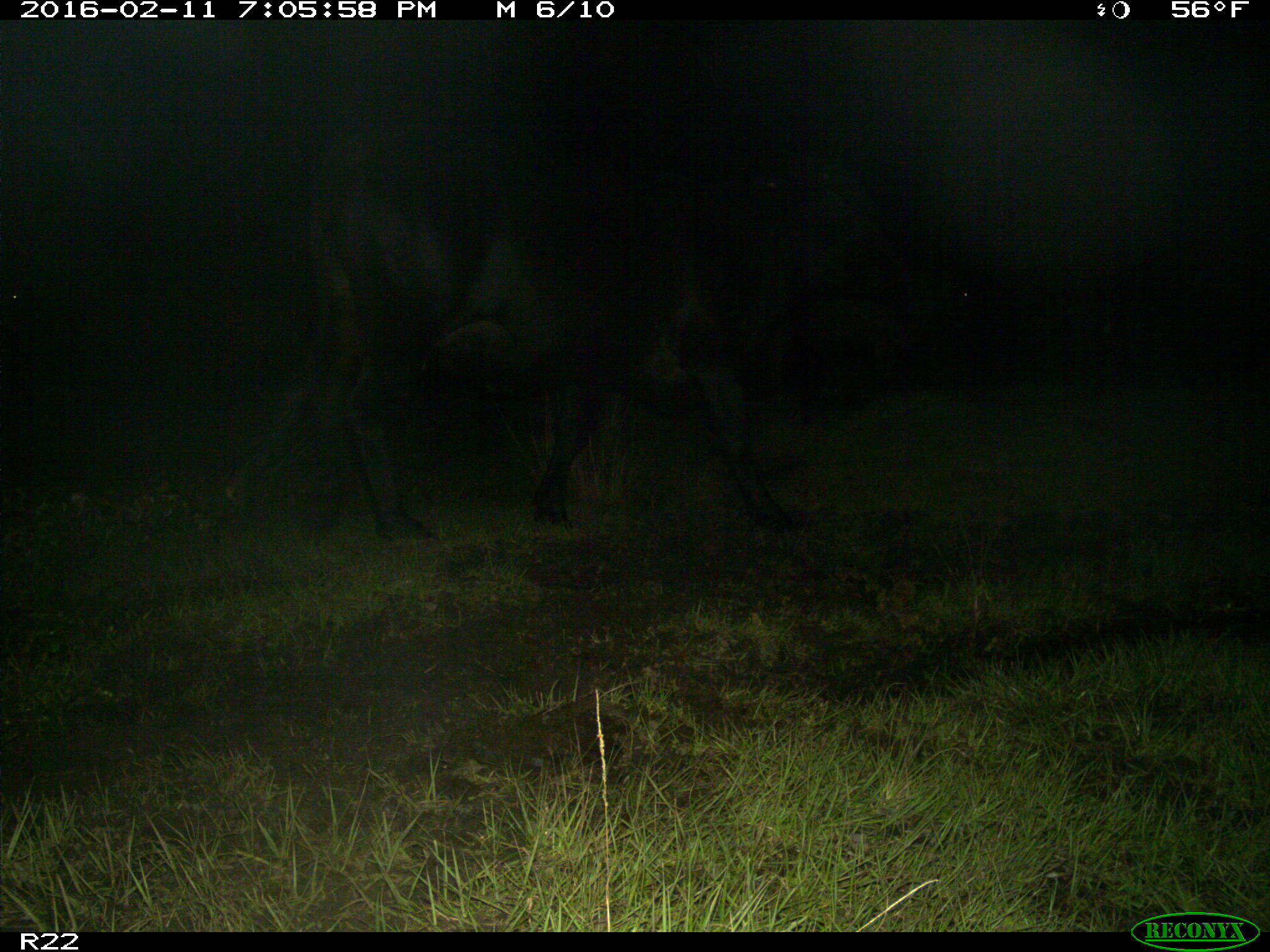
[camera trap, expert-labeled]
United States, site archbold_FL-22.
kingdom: Animalia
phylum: Chordata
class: Mammalia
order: Artiodactyla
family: Bovidae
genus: Bos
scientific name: Bos taurus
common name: domestic cow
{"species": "Bos taurus (domestic cow)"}